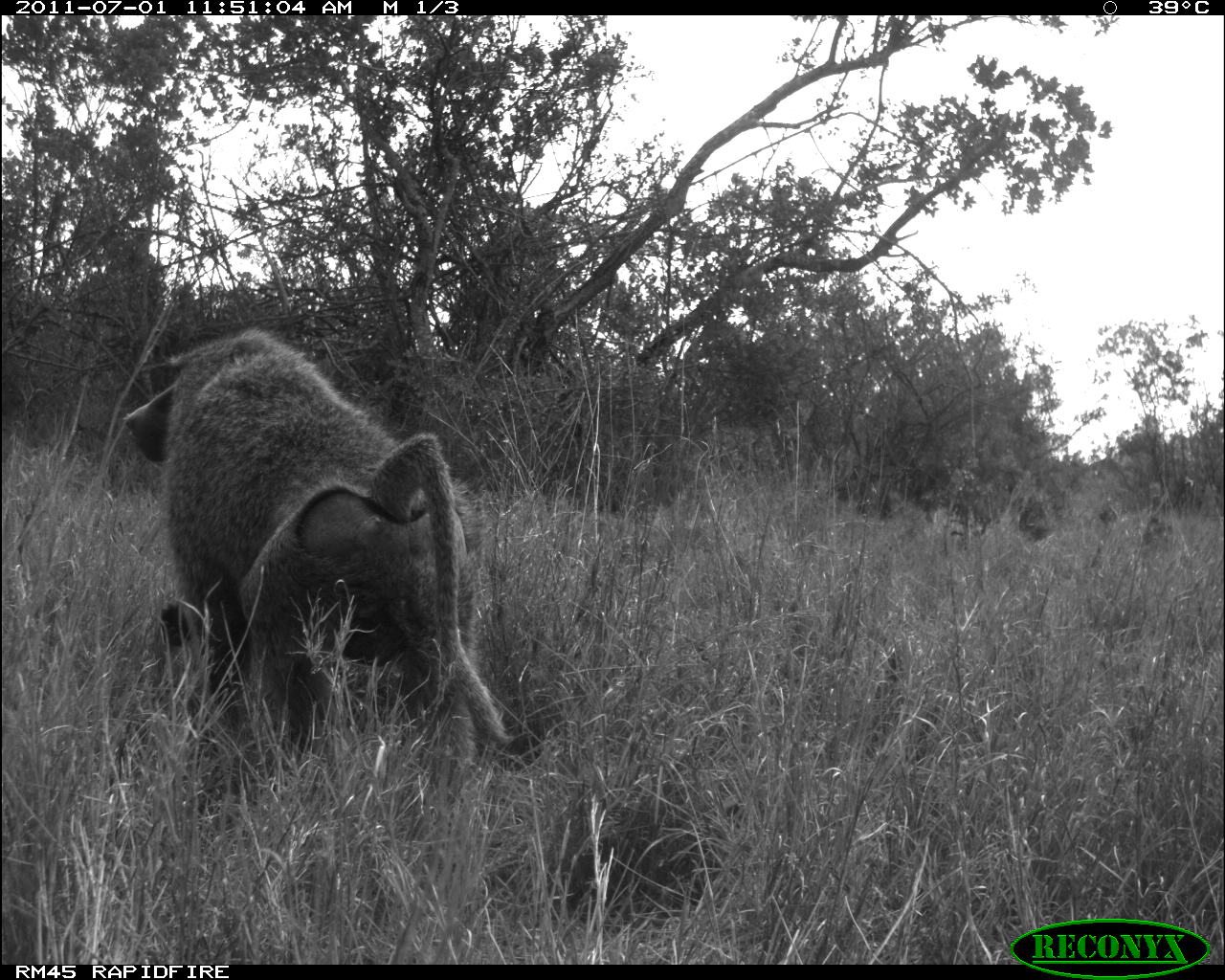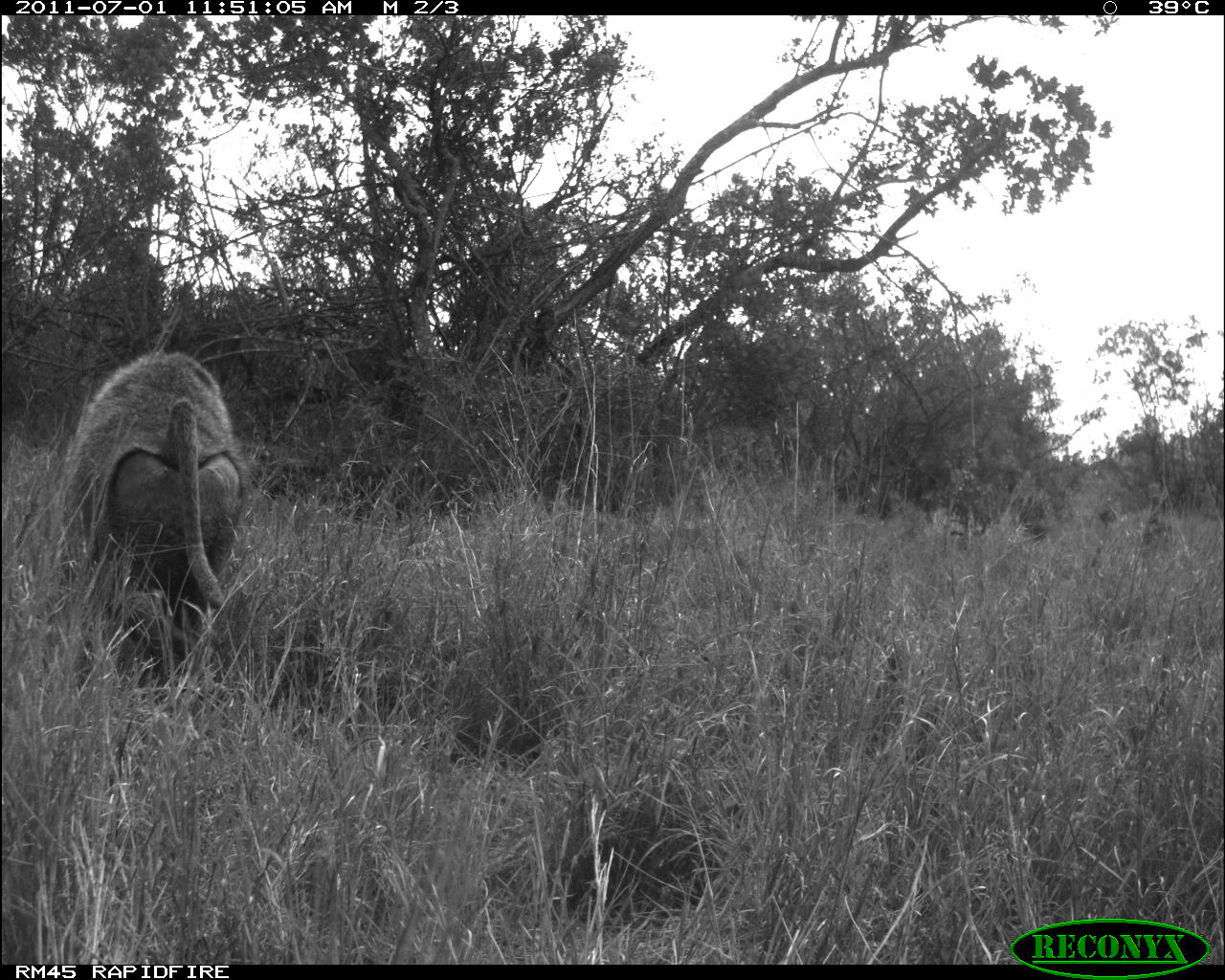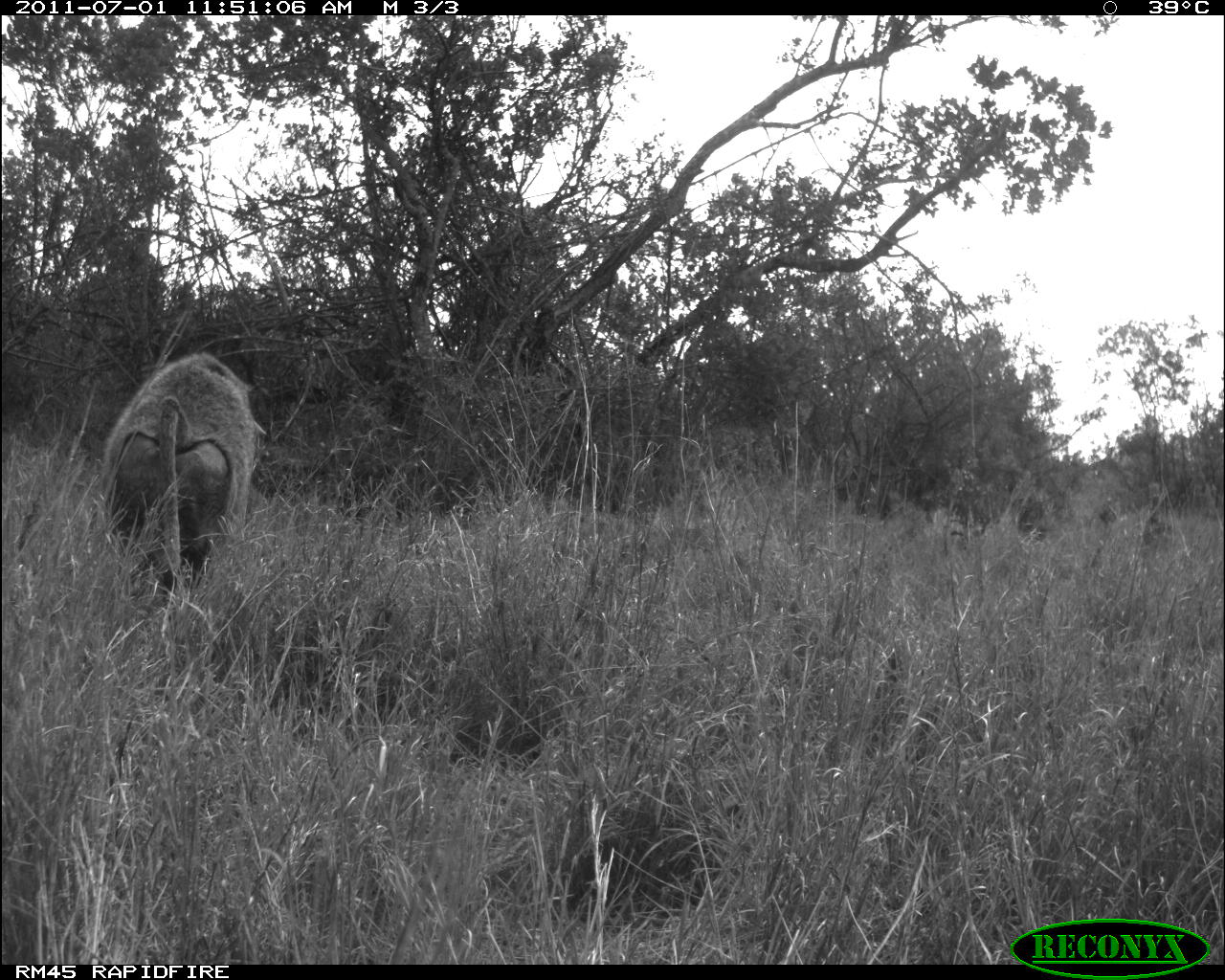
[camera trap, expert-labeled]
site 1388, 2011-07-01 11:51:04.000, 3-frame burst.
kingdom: Animalia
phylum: Chordata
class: Mammalia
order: Primates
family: Cercopithecidae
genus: Papio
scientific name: Papio anubis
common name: olive baboon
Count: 1.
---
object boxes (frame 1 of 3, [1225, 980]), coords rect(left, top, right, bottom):
papio anubis: rect(124, 323, 516, 775)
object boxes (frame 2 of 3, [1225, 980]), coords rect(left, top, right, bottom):
papio anubis: rect(61, 347, 249, 677)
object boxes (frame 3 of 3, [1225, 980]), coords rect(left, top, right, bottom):
papio anubis: rect(99, 350, 258, 595)